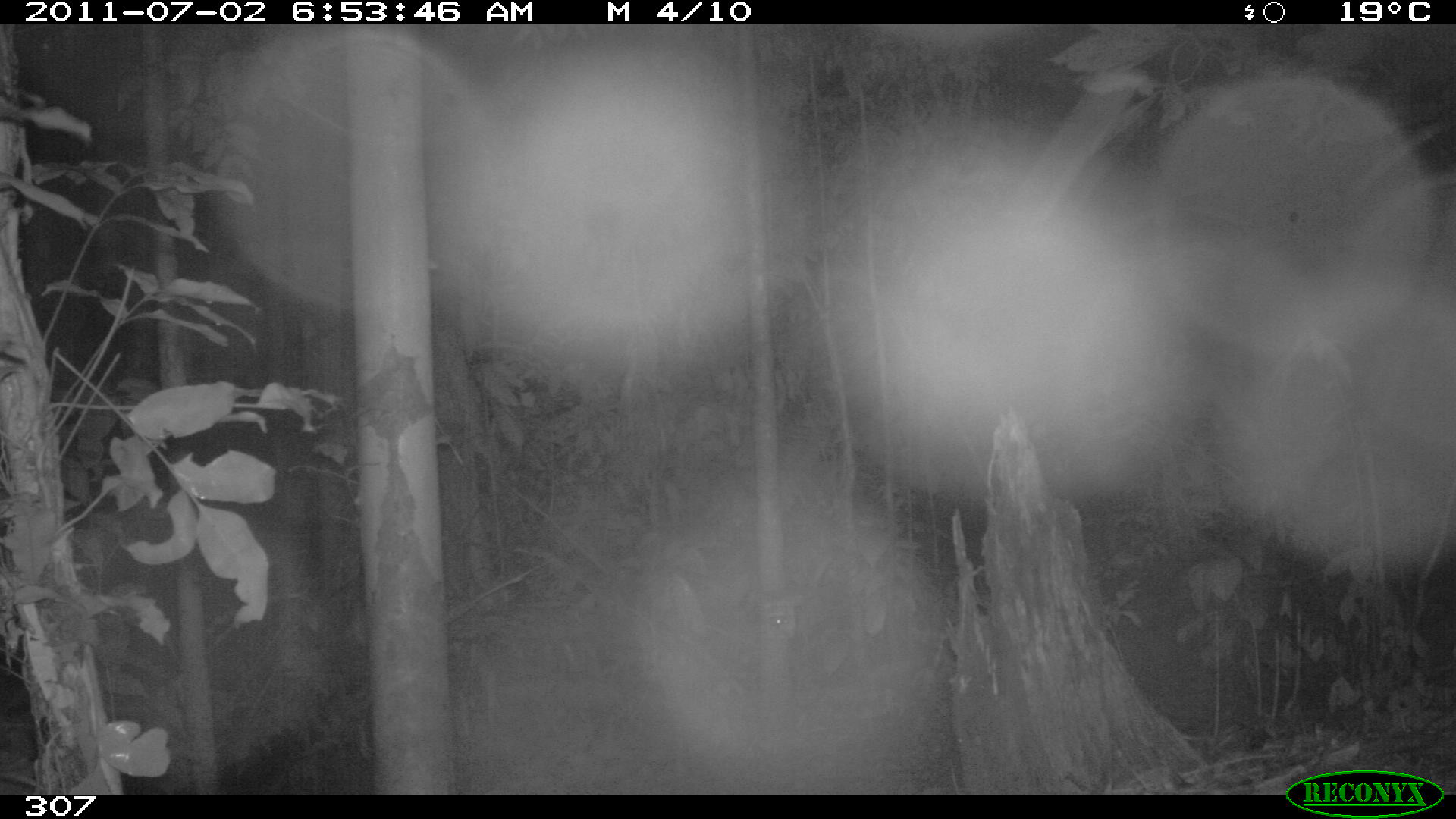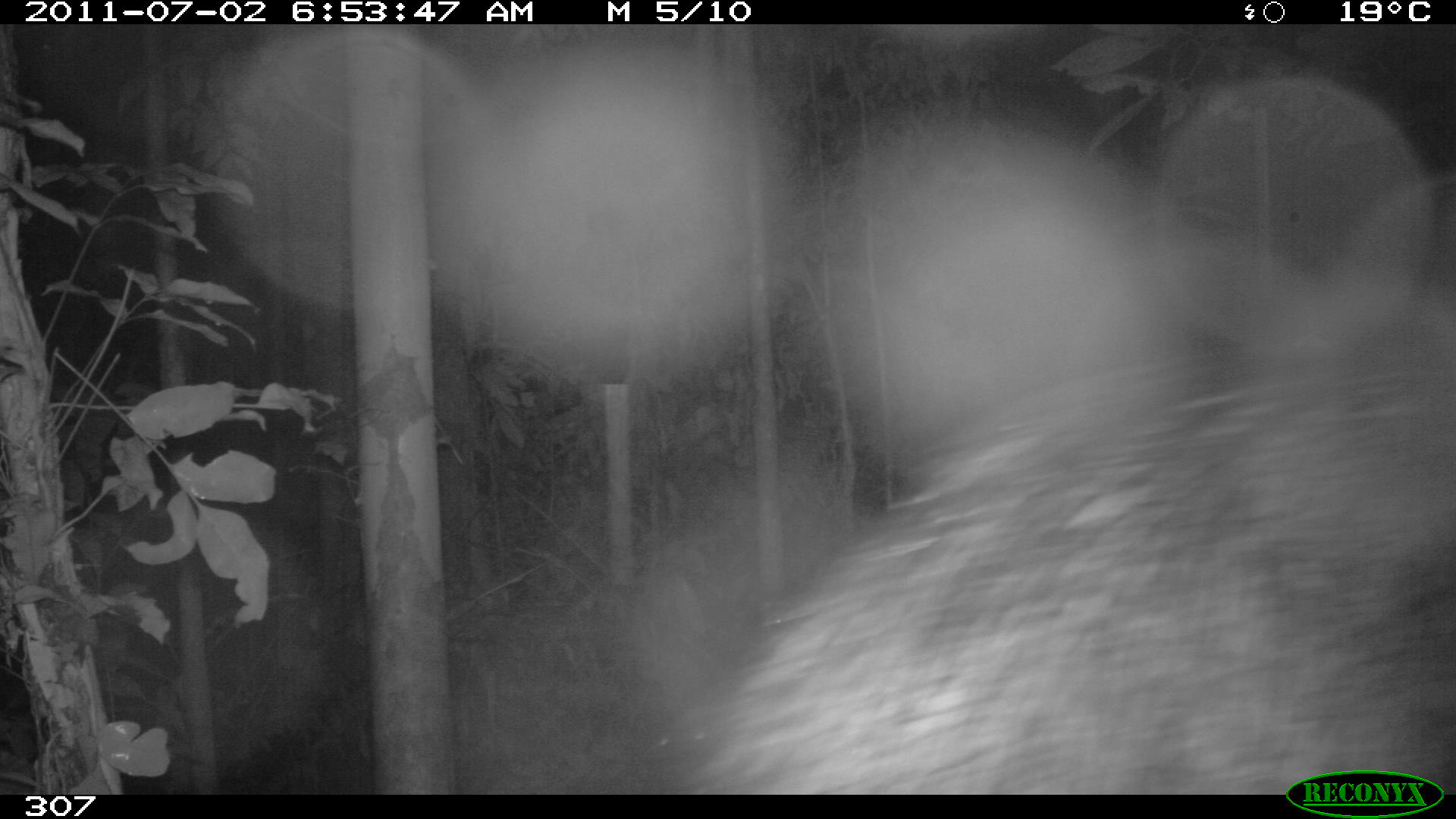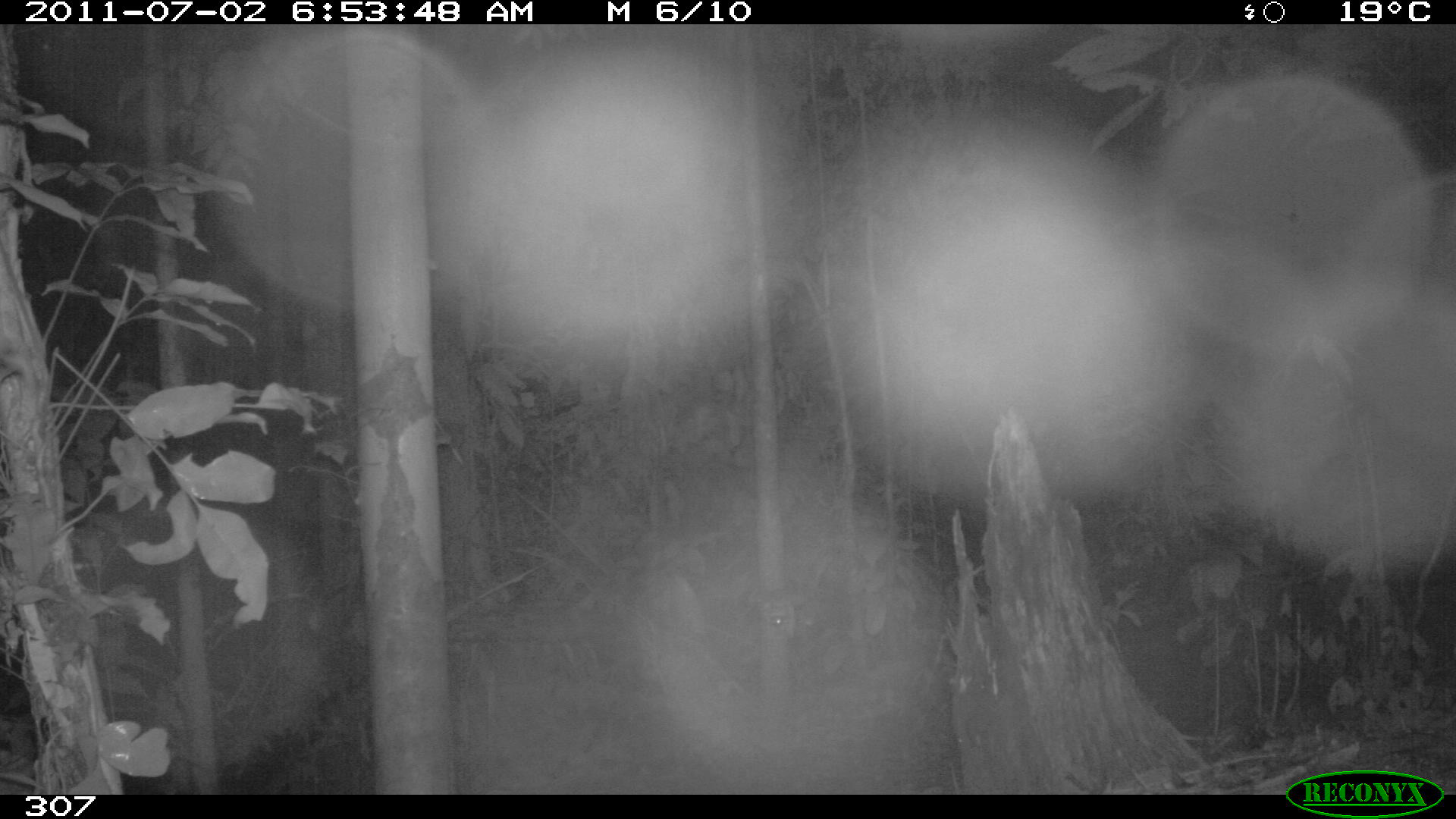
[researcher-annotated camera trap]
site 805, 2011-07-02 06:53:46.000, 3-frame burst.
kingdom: Animalia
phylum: Chordata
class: Mammalia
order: Artiodactyla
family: Tayassuidae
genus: Tayassu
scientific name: Tayassu pecari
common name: white-lipped peccary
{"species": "Tayassu pecari (white-lipped peccary)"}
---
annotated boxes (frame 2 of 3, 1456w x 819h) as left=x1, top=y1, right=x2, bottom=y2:
tayassu pecari: left=687, top=326, right=1456, bottom=794